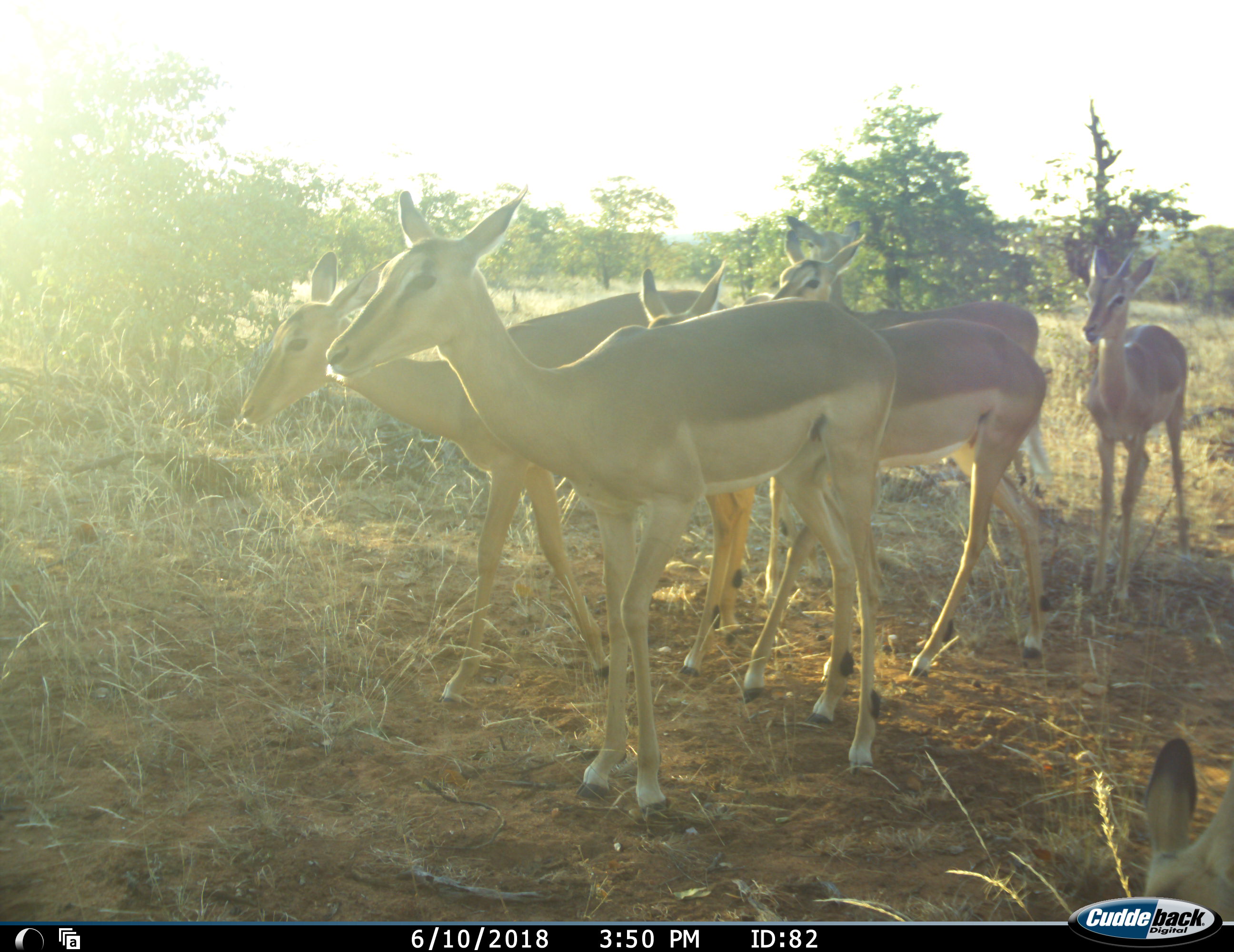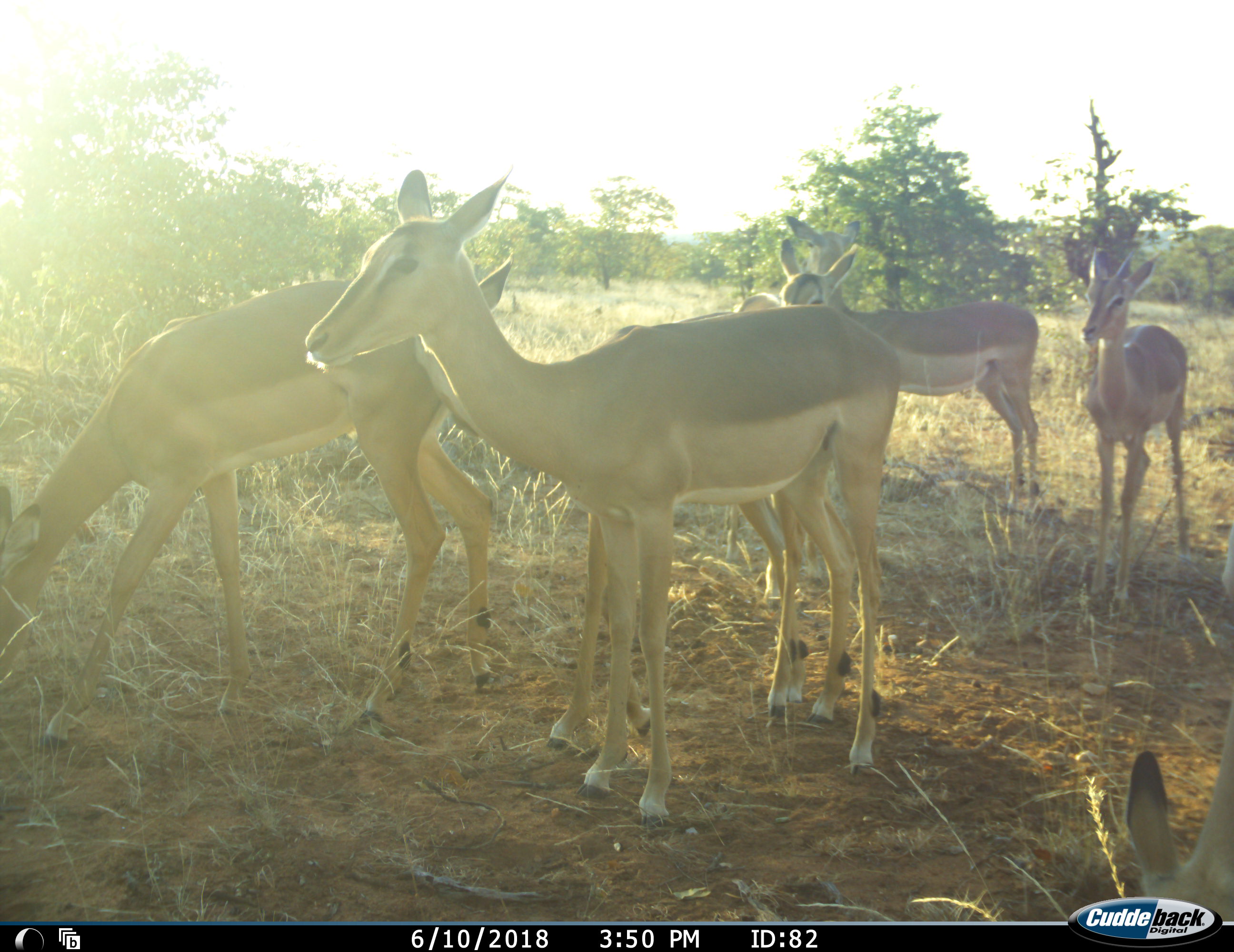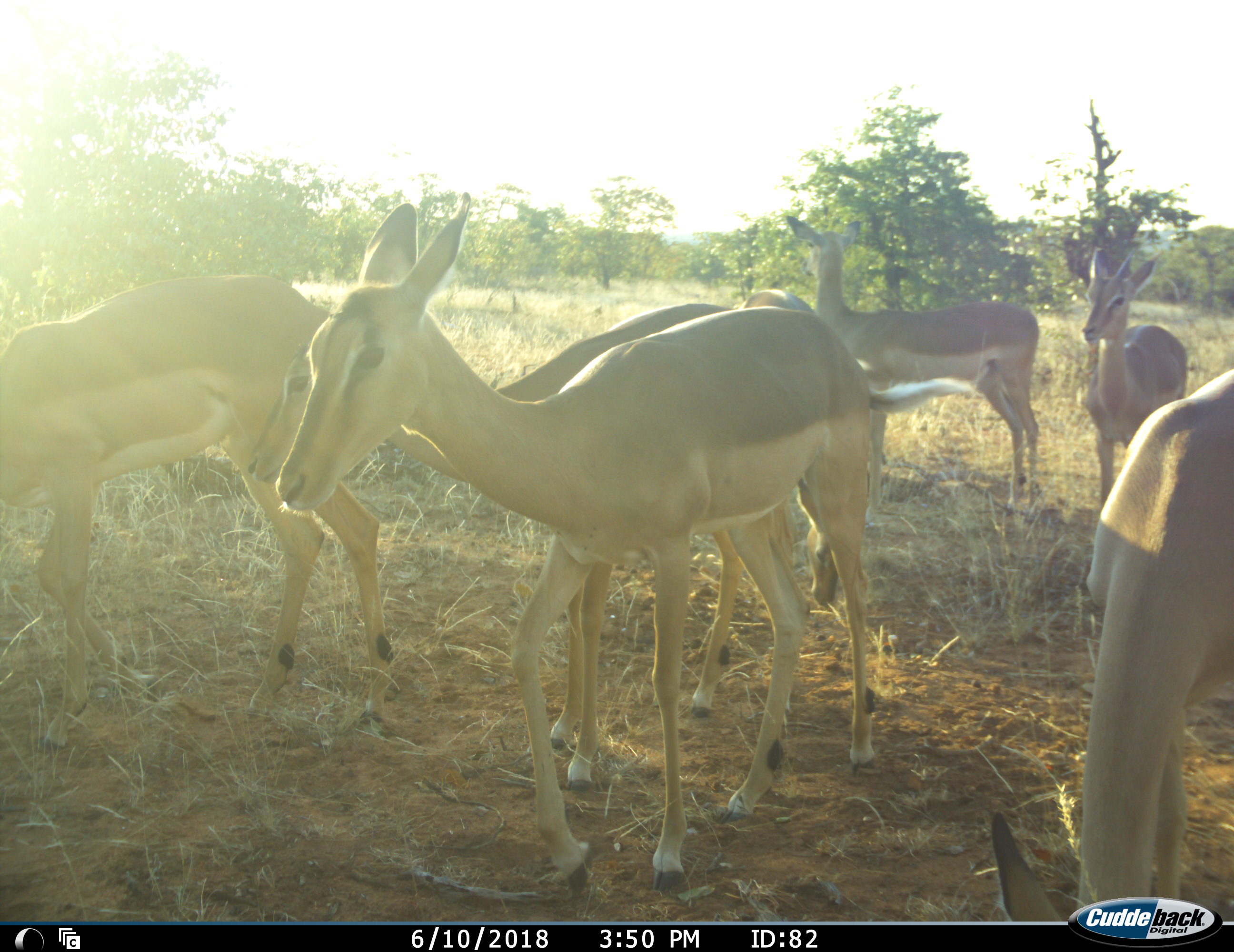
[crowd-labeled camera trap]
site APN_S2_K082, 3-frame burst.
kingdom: Animalia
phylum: Chordata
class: Mammalia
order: Artiodactyla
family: Bovidae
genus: Aepyceros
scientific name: Aepyceros melampus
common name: impala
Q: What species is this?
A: Impala (Aepyceros melampus).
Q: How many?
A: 7.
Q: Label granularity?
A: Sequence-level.